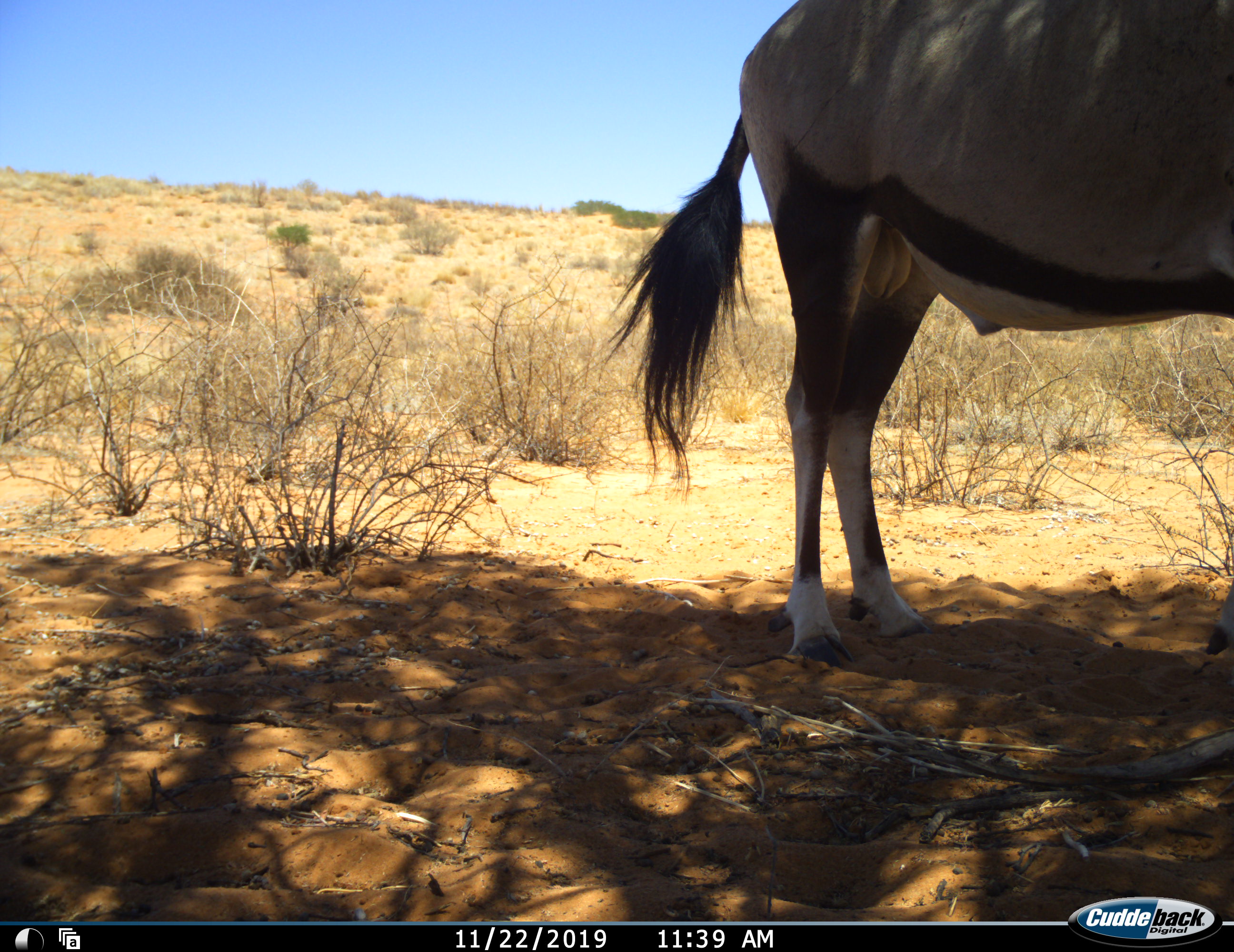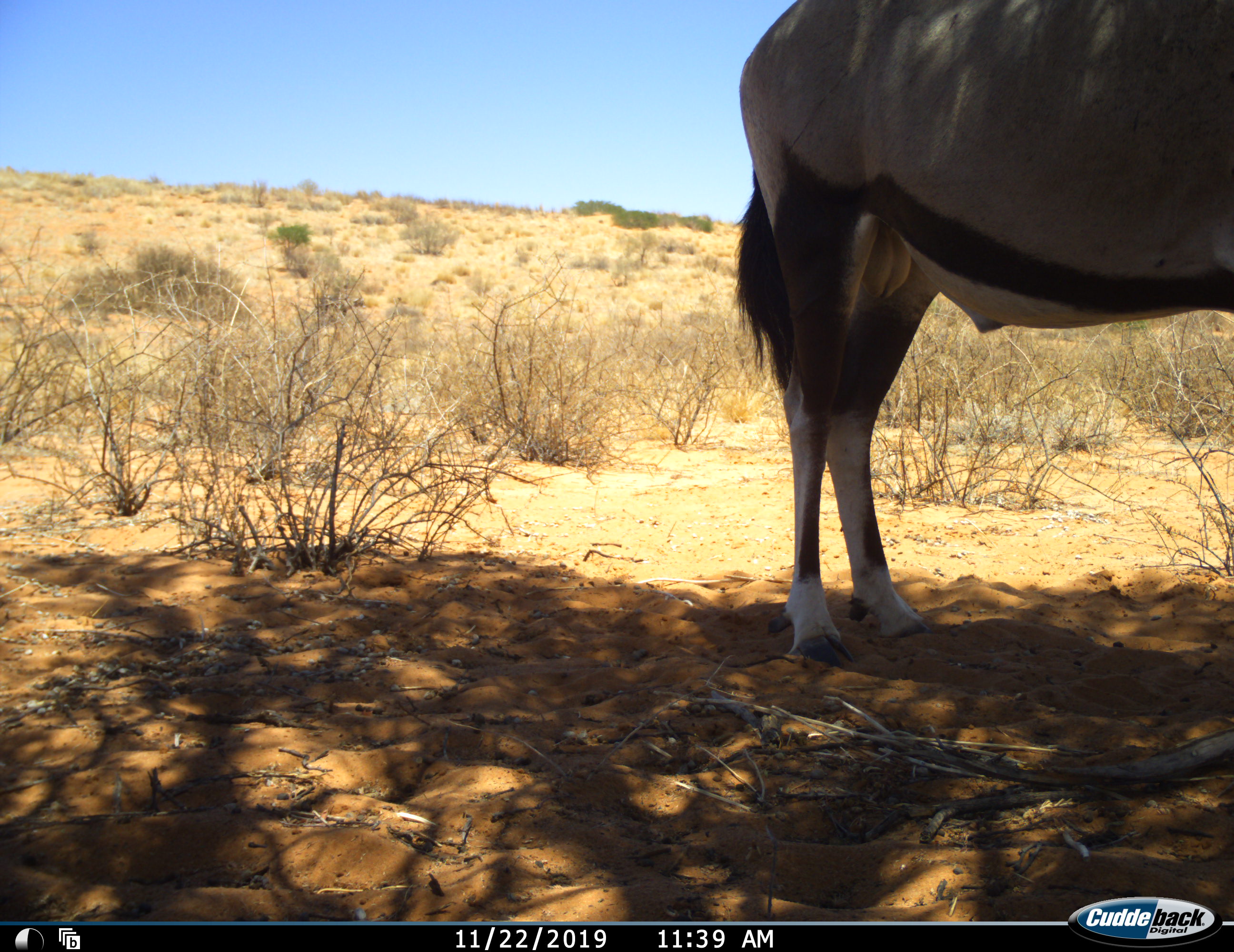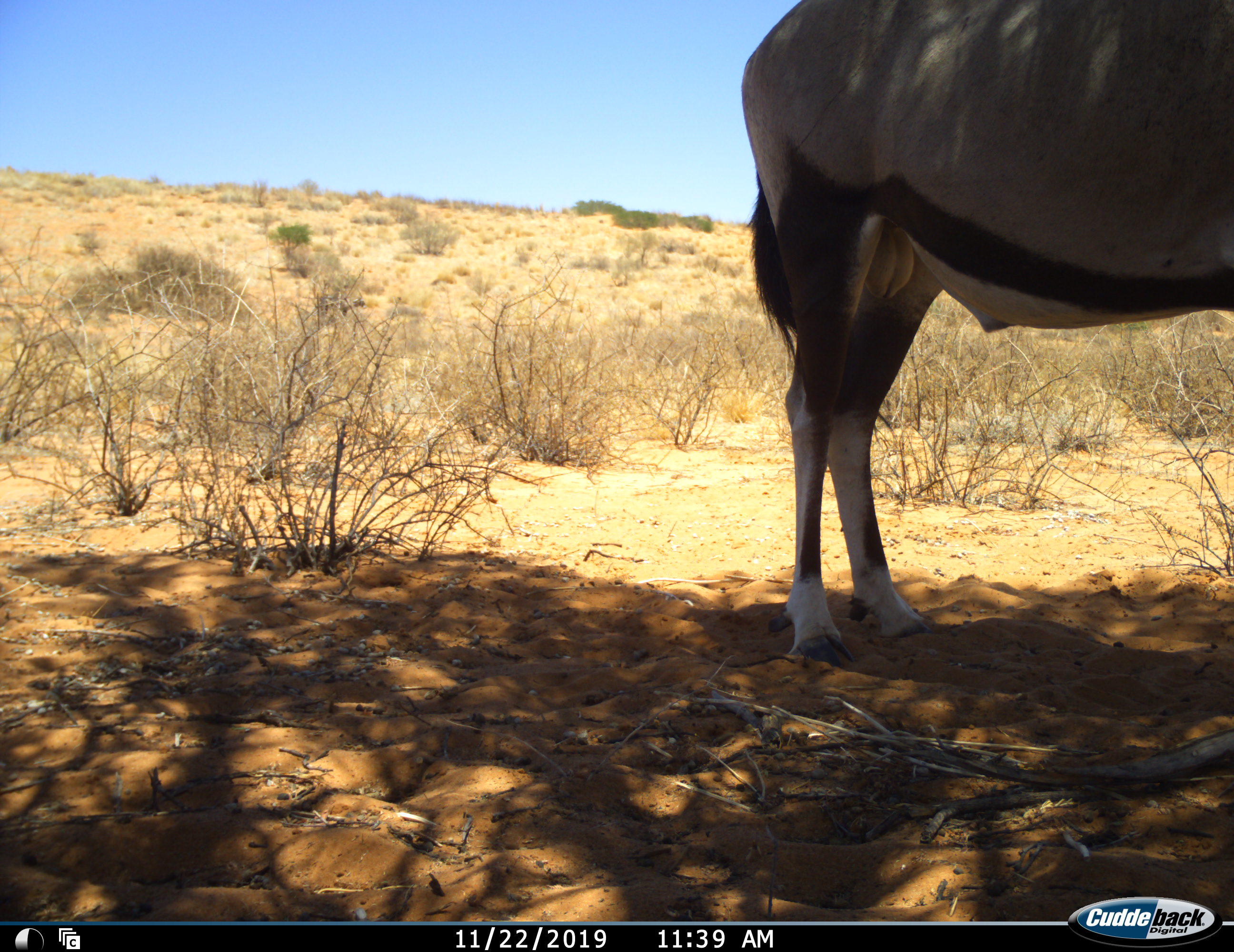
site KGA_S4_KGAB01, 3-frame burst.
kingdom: Animalia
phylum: Chordata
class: Mammalia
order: Artiodactyla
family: Bovidae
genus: Oryx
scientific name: Oryx gazella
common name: gemsbok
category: oryx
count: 1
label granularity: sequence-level